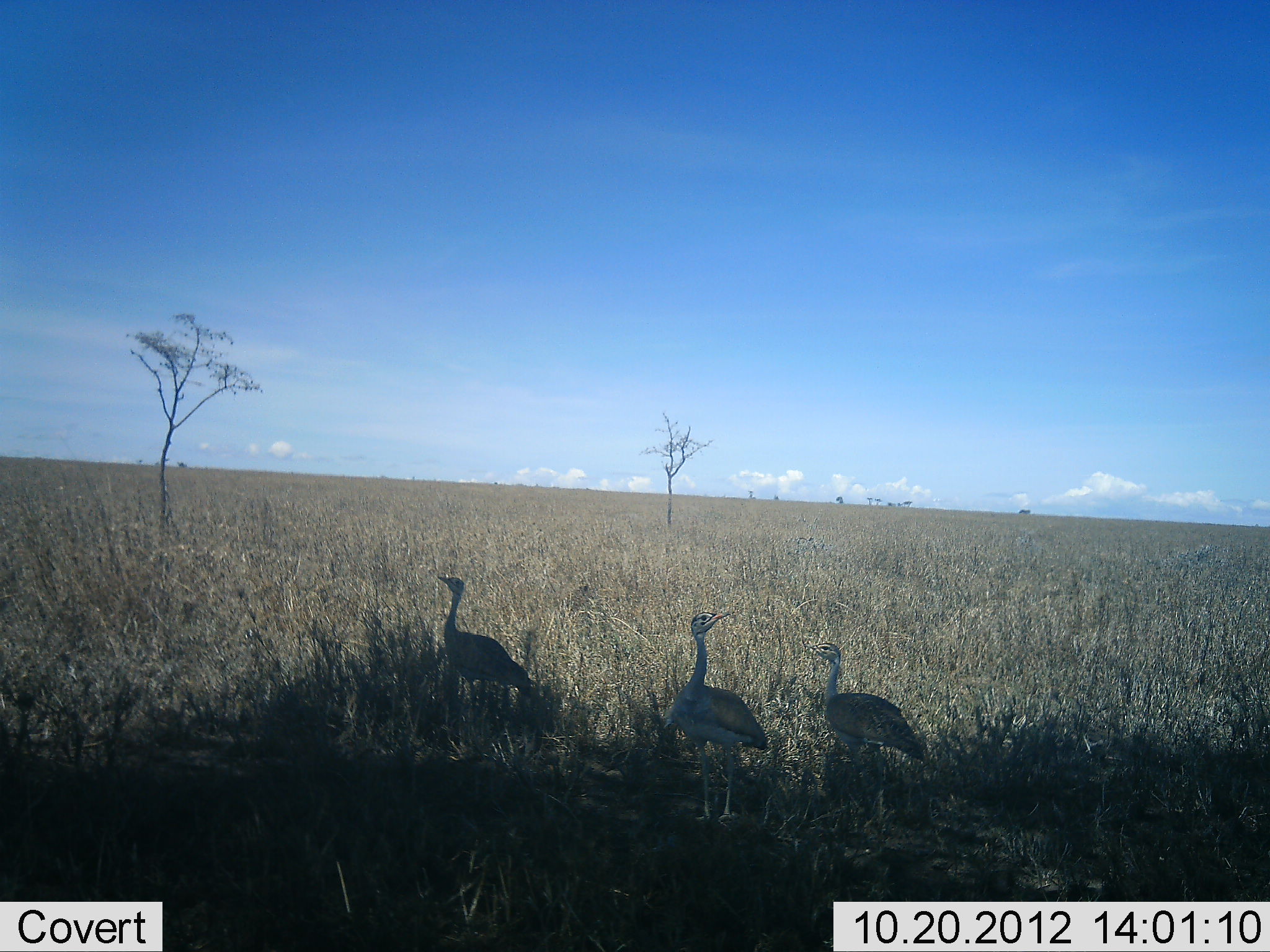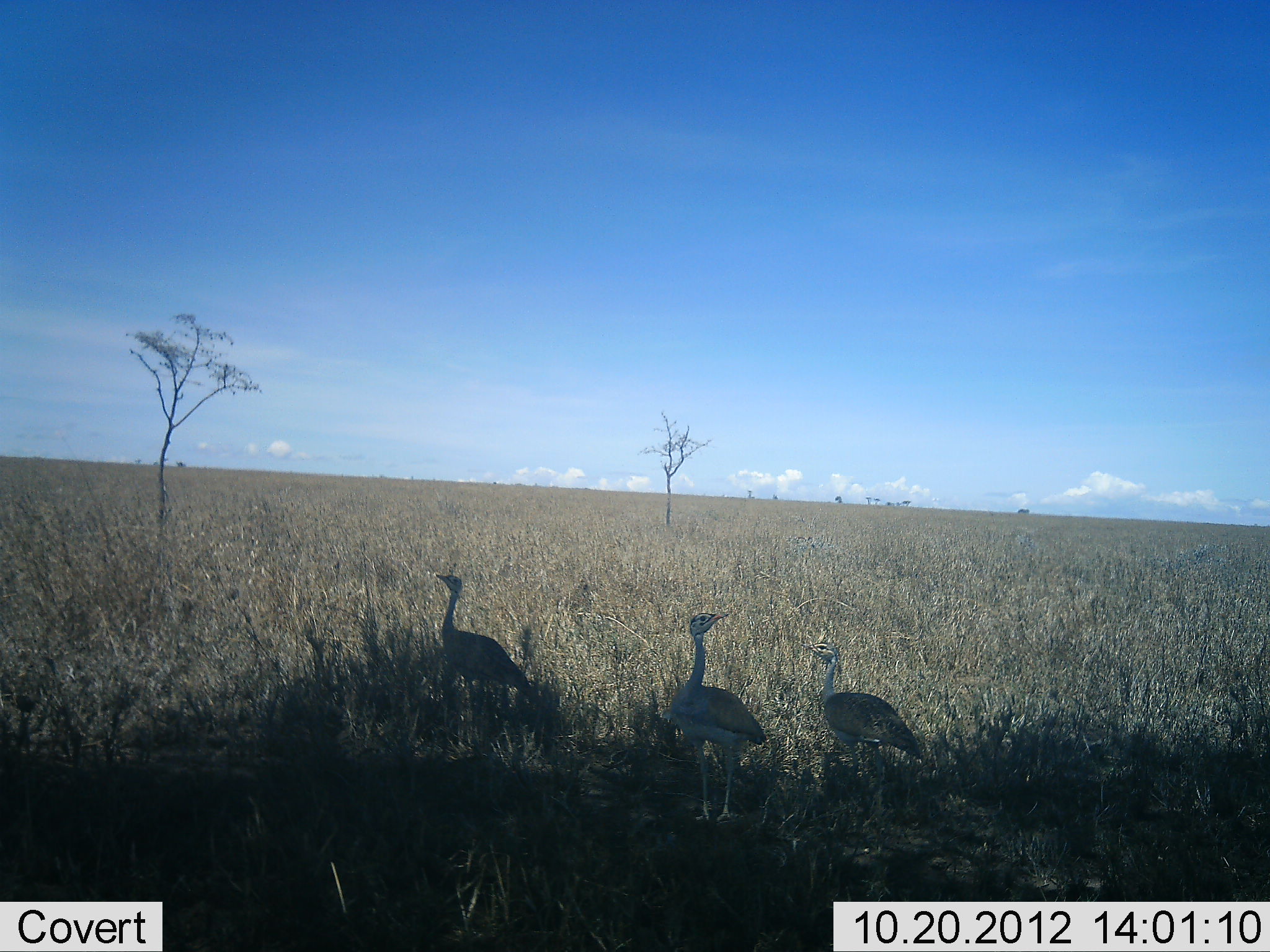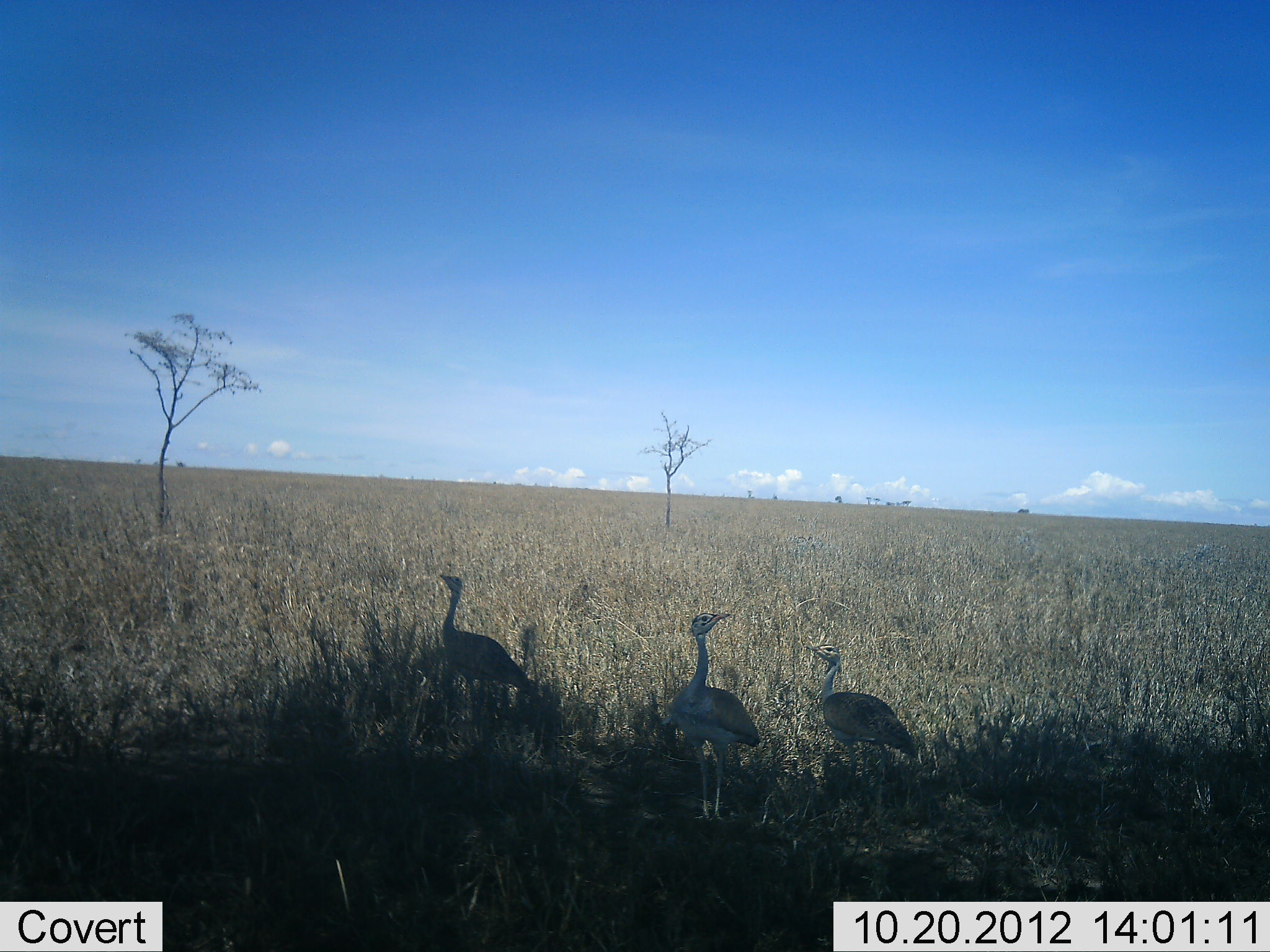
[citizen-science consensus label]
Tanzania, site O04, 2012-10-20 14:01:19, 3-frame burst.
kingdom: Animalia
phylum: Chordata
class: Aves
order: Otidiformes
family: Otididae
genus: Ardeotis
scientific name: Ardeotis kori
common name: kori bustard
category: koribustard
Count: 3.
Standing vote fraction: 100%.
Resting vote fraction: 10%.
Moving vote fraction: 0%.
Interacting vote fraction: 0%.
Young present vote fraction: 0%.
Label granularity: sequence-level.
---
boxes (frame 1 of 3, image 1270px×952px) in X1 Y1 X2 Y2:
animal: 661 608 769 822; 809 641 930 782; 437 571 535 708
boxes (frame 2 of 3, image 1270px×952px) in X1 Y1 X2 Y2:
animal: 662 610 770 826; 801 637 923 785; 430 567 532 736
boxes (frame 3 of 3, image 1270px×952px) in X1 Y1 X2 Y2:
animal: 663 608 759 819; 806 642 921 803; 436 572 532 720